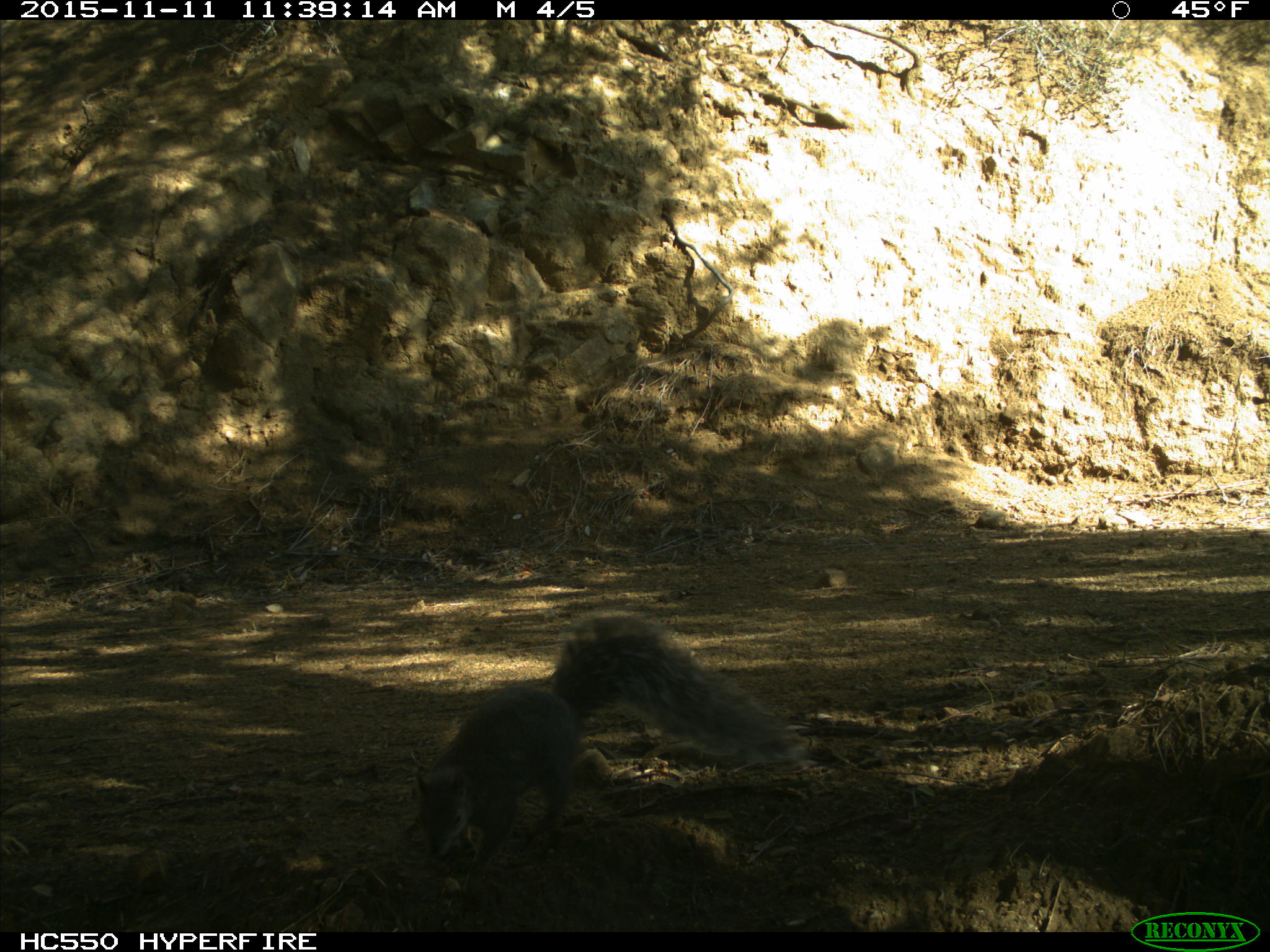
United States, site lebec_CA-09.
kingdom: Animalia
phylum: Chordata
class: Mammalia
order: Rodentia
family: Sciuridae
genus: Sciurus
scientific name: Sciurus carolinensis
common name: eastern gray squirrel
Sciurus carolinensis (eastern gray squirrel).